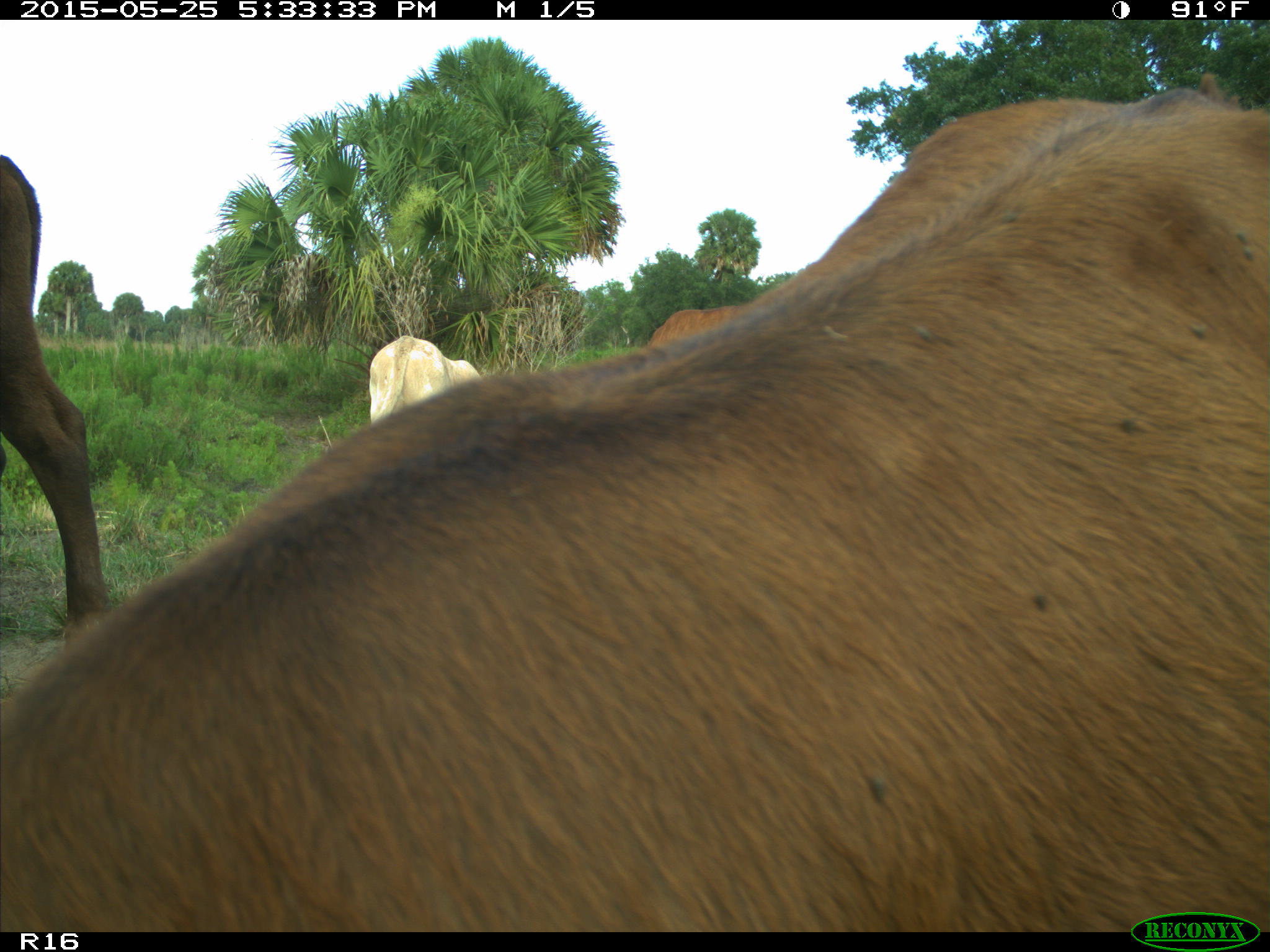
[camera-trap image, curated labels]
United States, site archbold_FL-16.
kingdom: Animalia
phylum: Chordata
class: Mammalia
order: Artiodactyla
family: Bovidae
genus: Bos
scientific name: Bos taurus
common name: domestic cow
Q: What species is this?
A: Bos taurus (domestic cow).